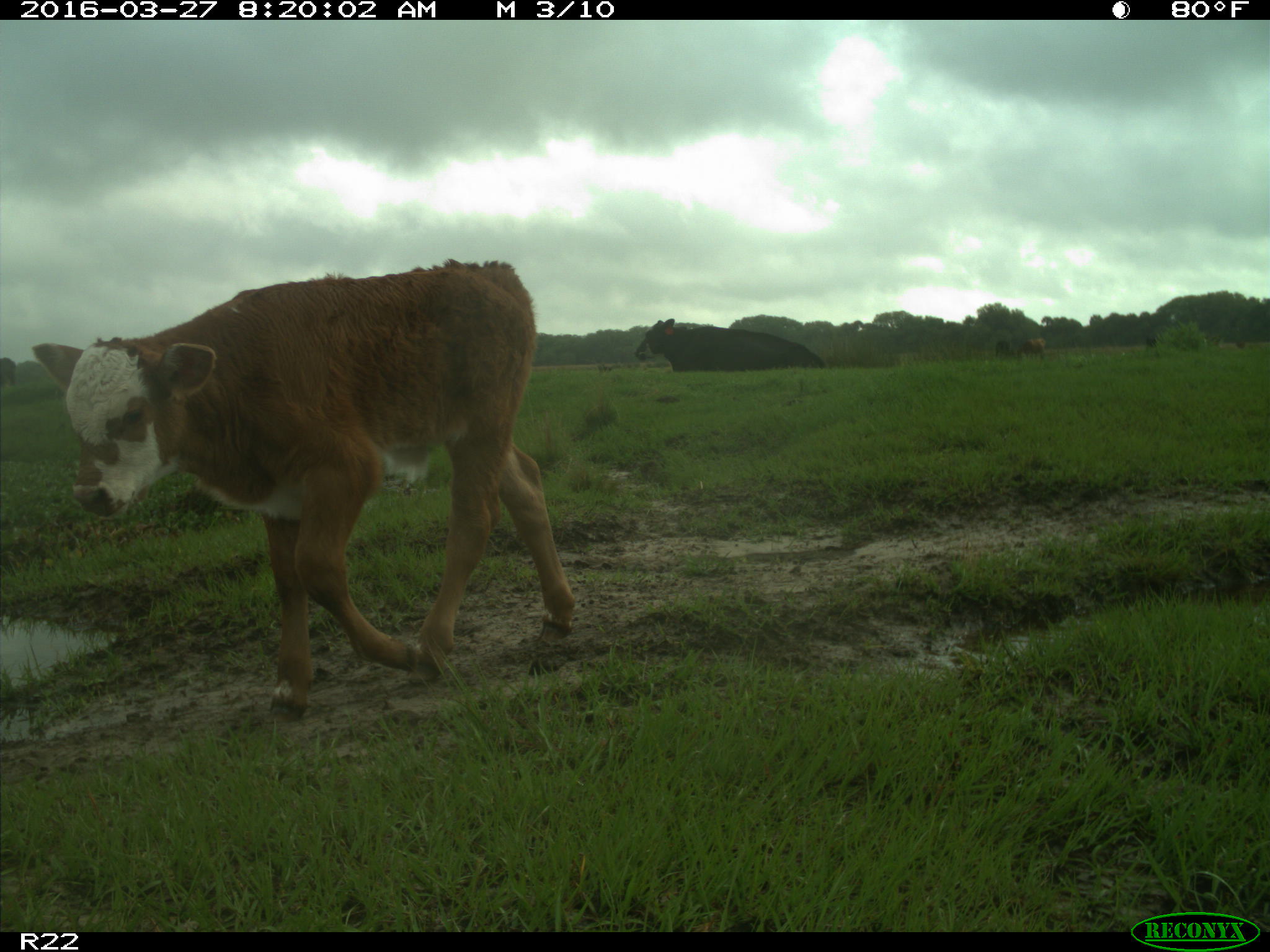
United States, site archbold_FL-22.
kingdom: Animalia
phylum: Chordata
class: Mammalia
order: Artiodactyla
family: Bovidae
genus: Bos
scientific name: Bos taurus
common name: domestic cow